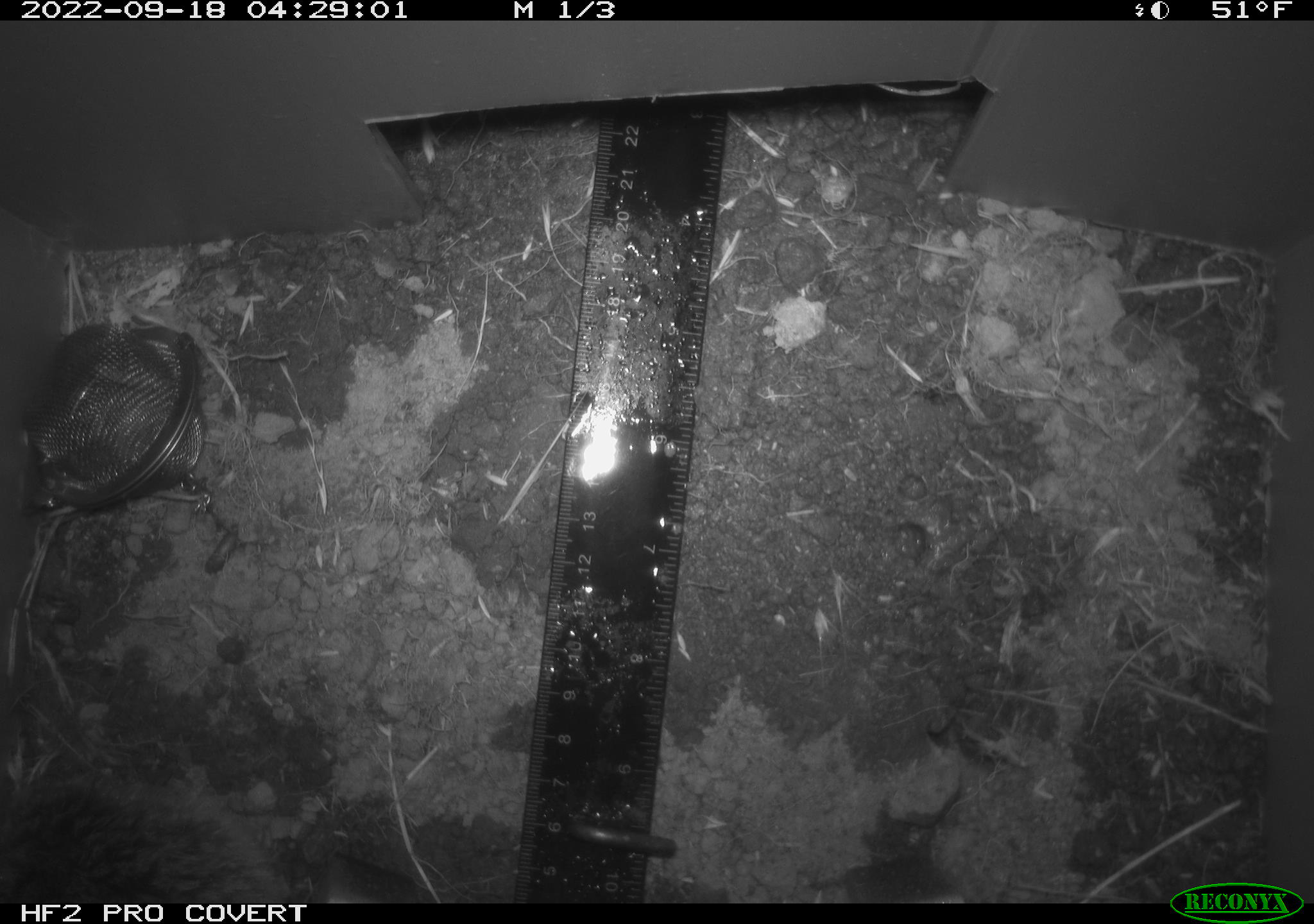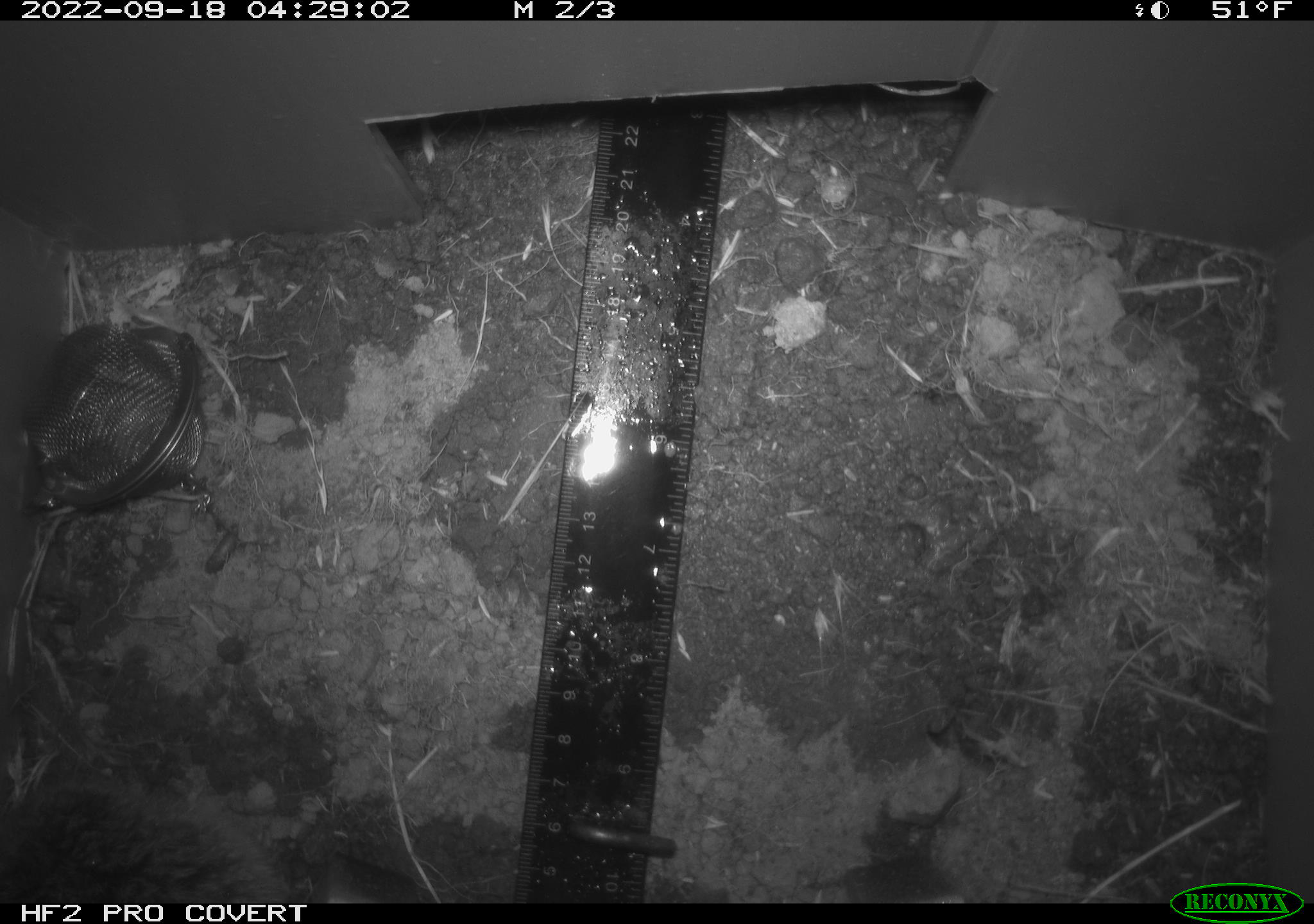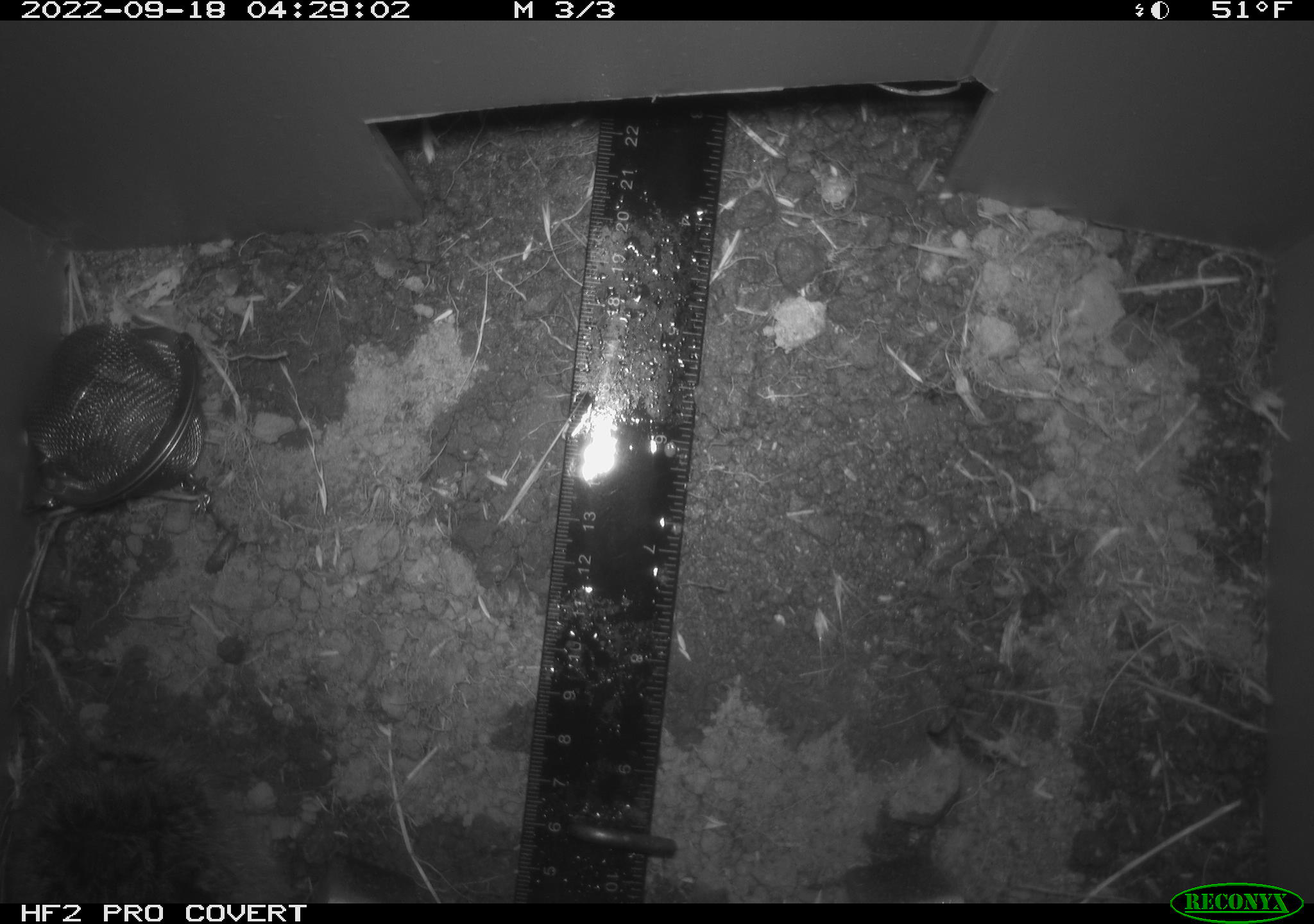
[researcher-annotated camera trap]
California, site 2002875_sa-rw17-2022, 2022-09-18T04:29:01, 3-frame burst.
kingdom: Animalia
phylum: Chordata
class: Mammalia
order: Rodentia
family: Cricetidae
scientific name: Arvicolinae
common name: voles, lemmings, and muskrats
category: arvicolinae subfamily